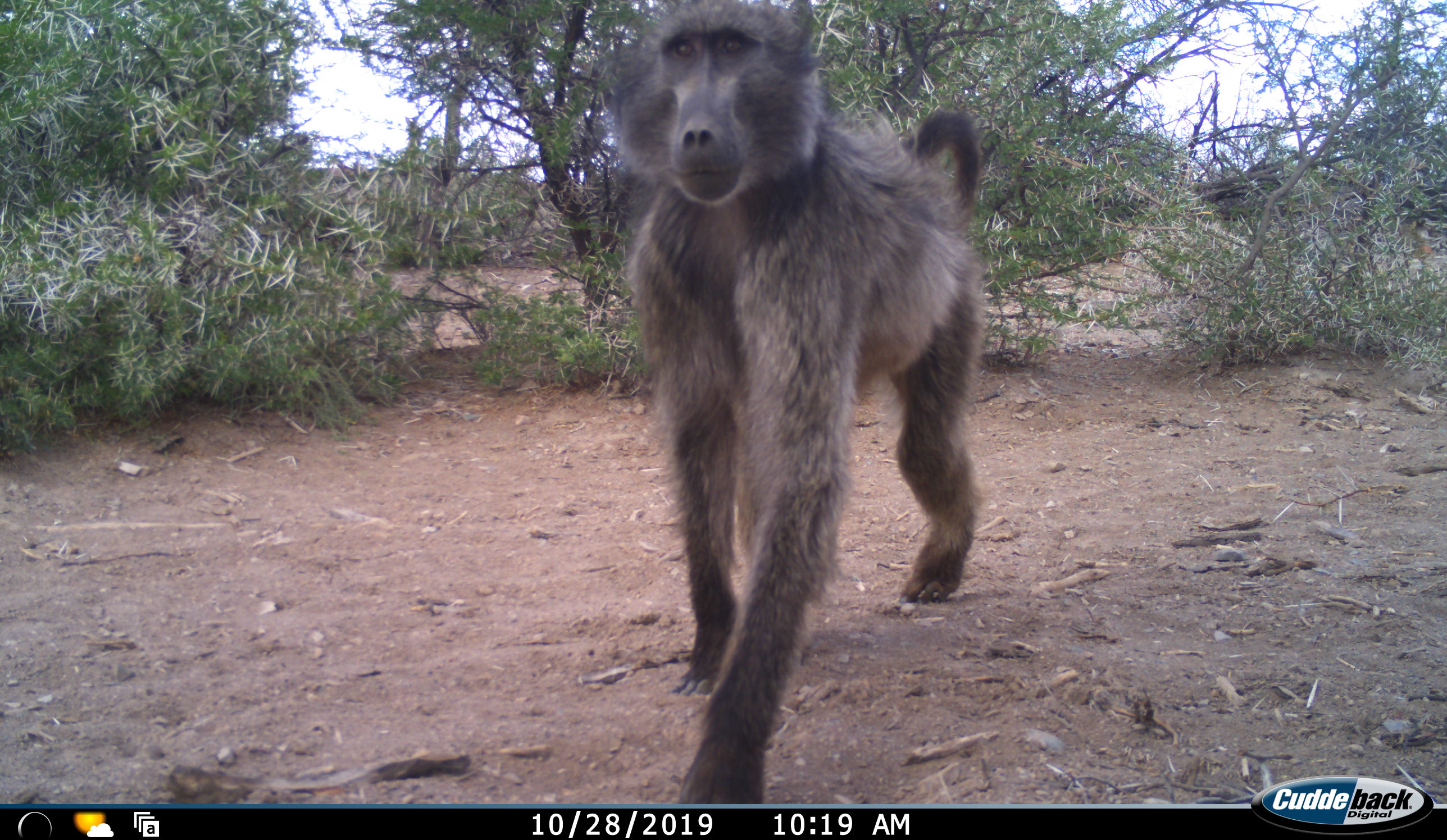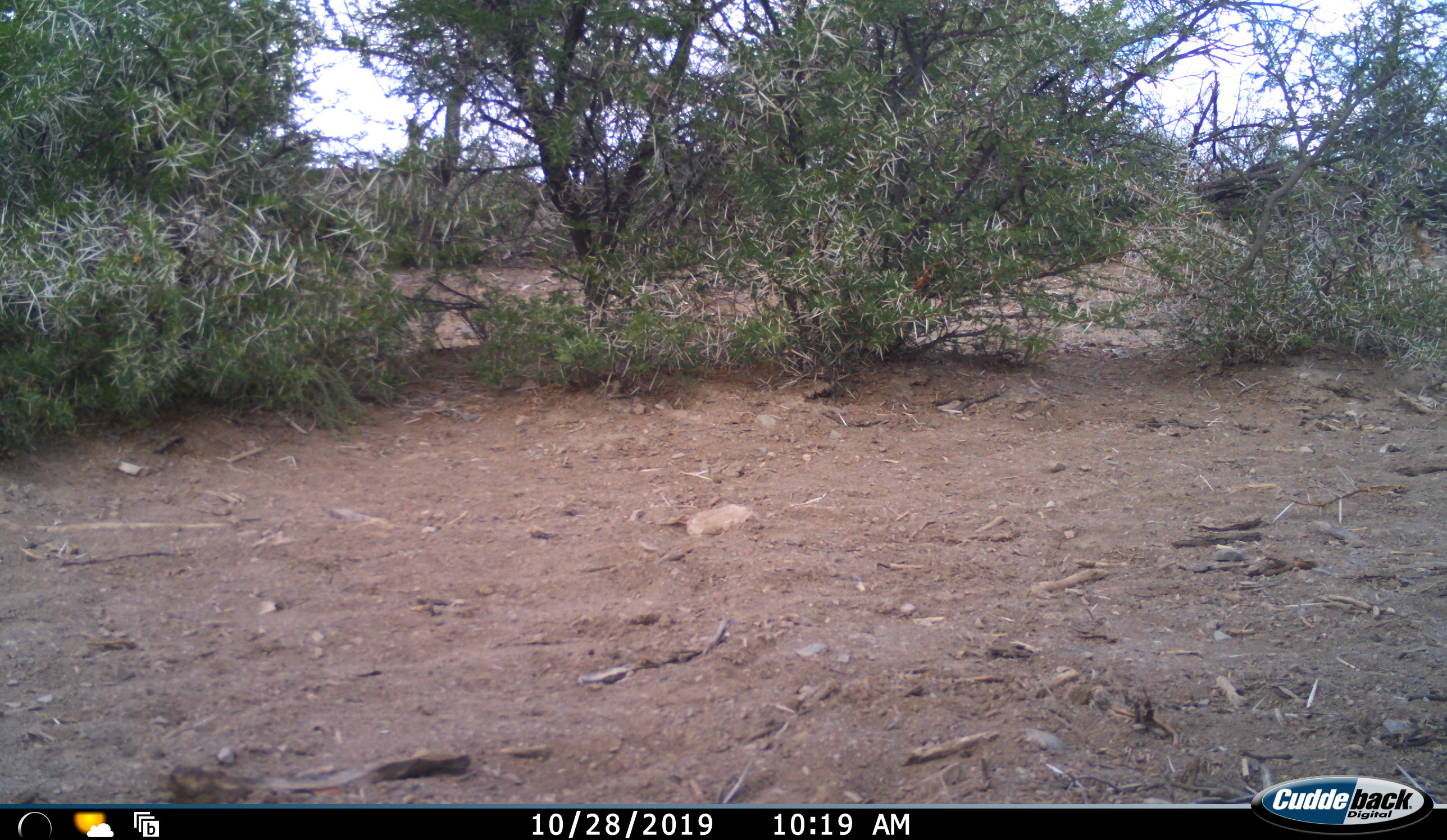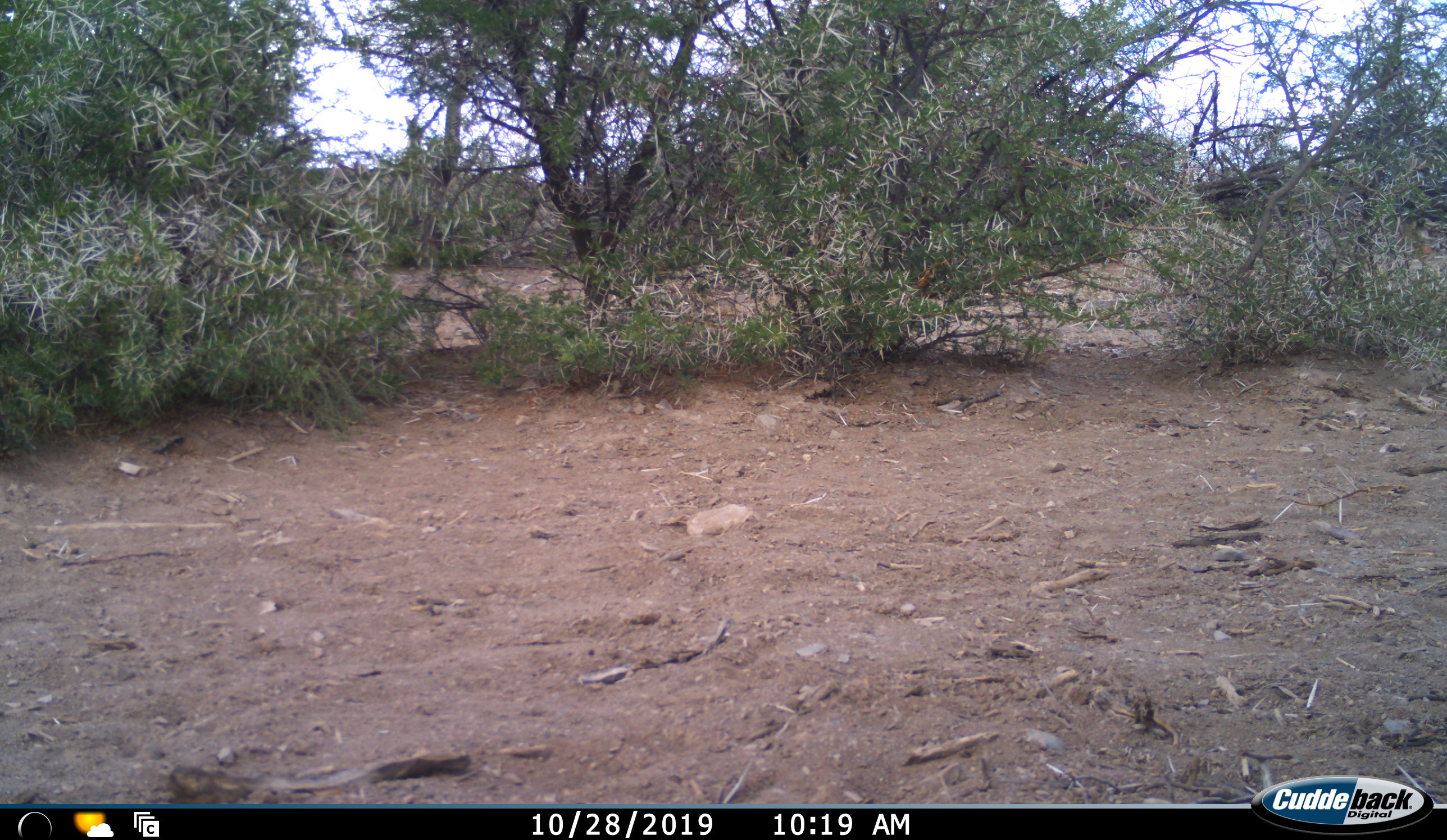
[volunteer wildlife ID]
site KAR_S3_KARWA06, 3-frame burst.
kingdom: Animalia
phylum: Chordata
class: Mammalia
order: Primates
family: Cercopithecidae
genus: Papio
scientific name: Papio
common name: baboon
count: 1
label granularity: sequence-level